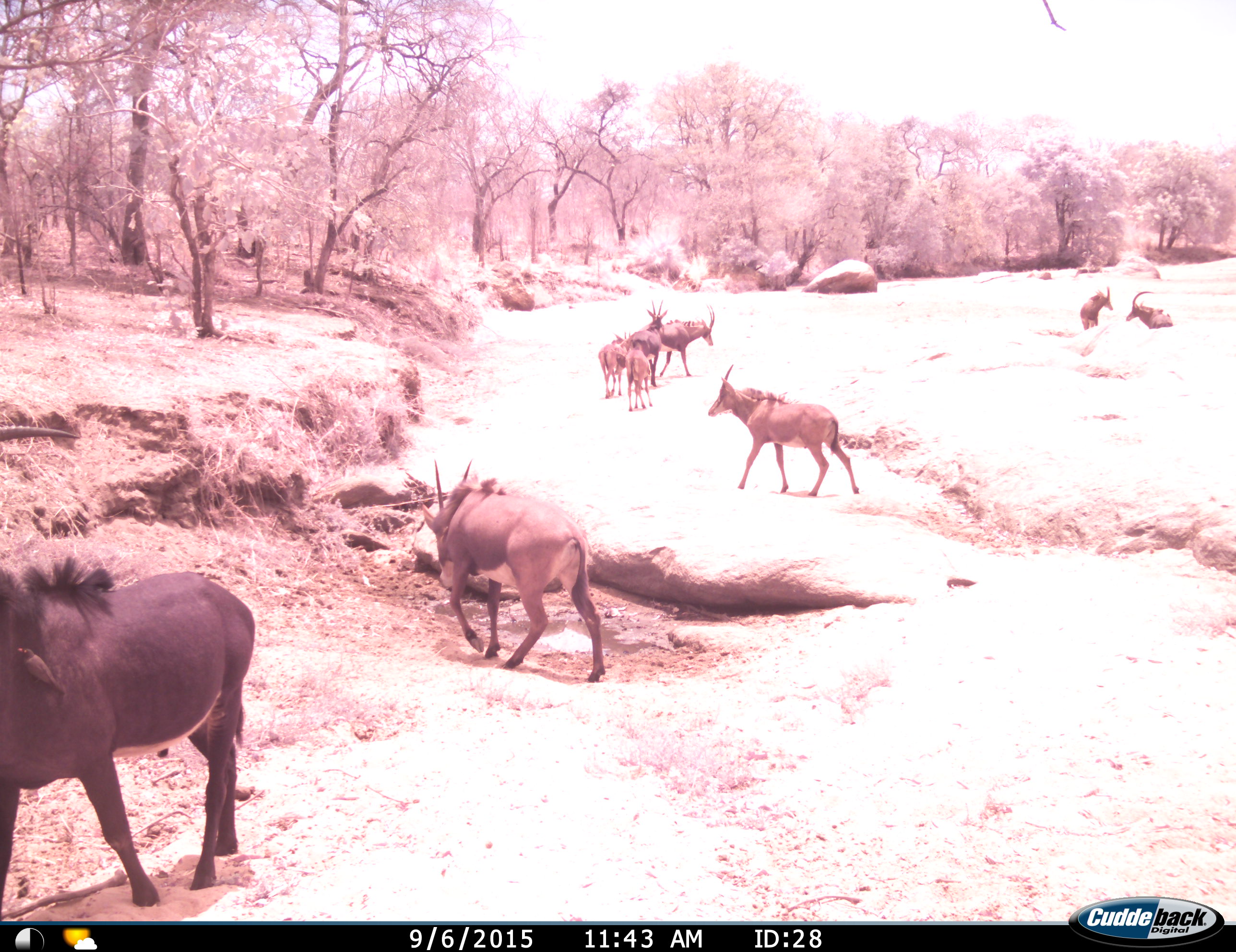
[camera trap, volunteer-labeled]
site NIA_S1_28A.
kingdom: Animalia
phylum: Chordata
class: Mammalia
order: Artiodactyla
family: Bovidae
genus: Hippotragus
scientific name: Hippotragus niger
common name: sable antelope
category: sable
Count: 9.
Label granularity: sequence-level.